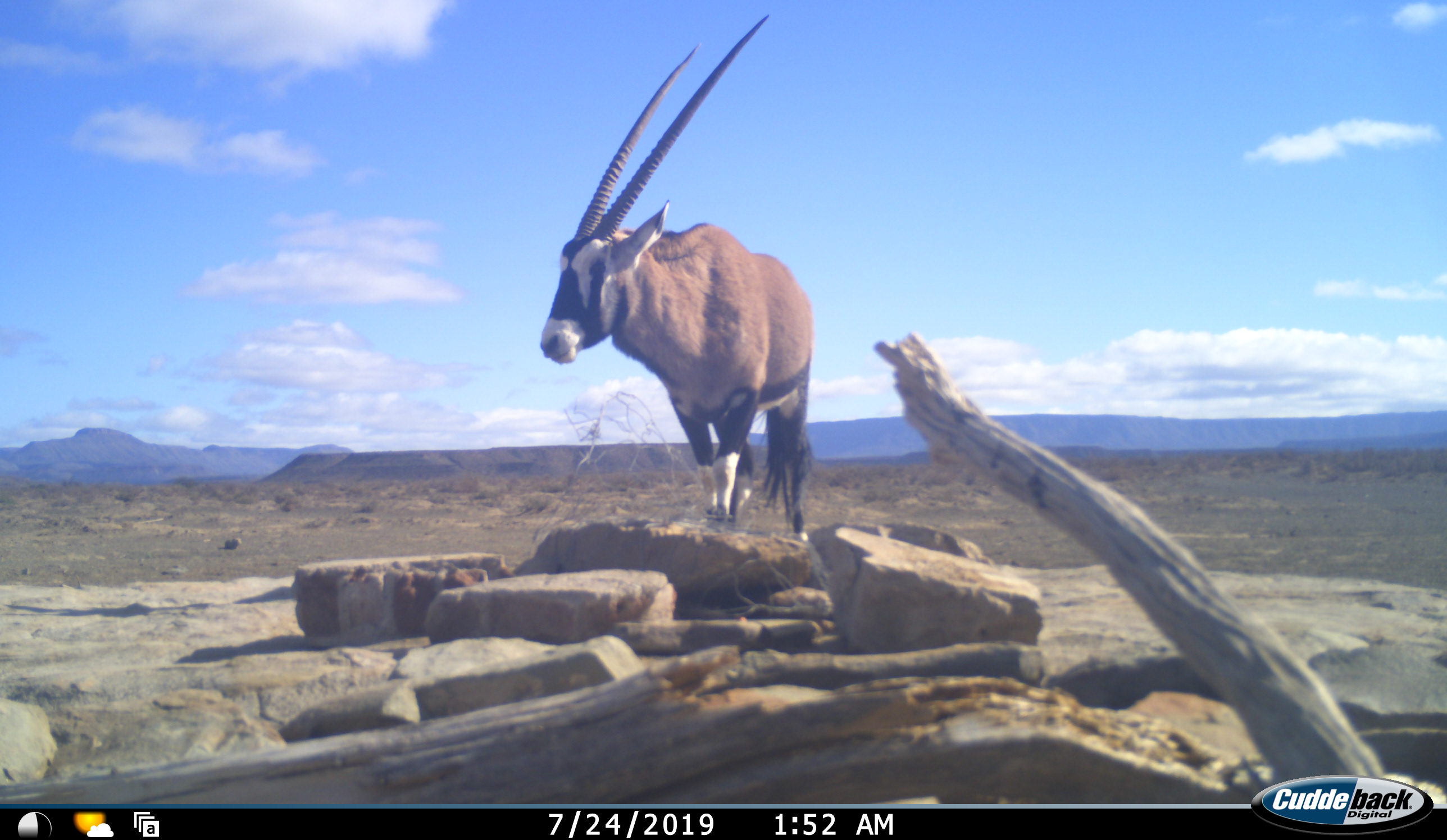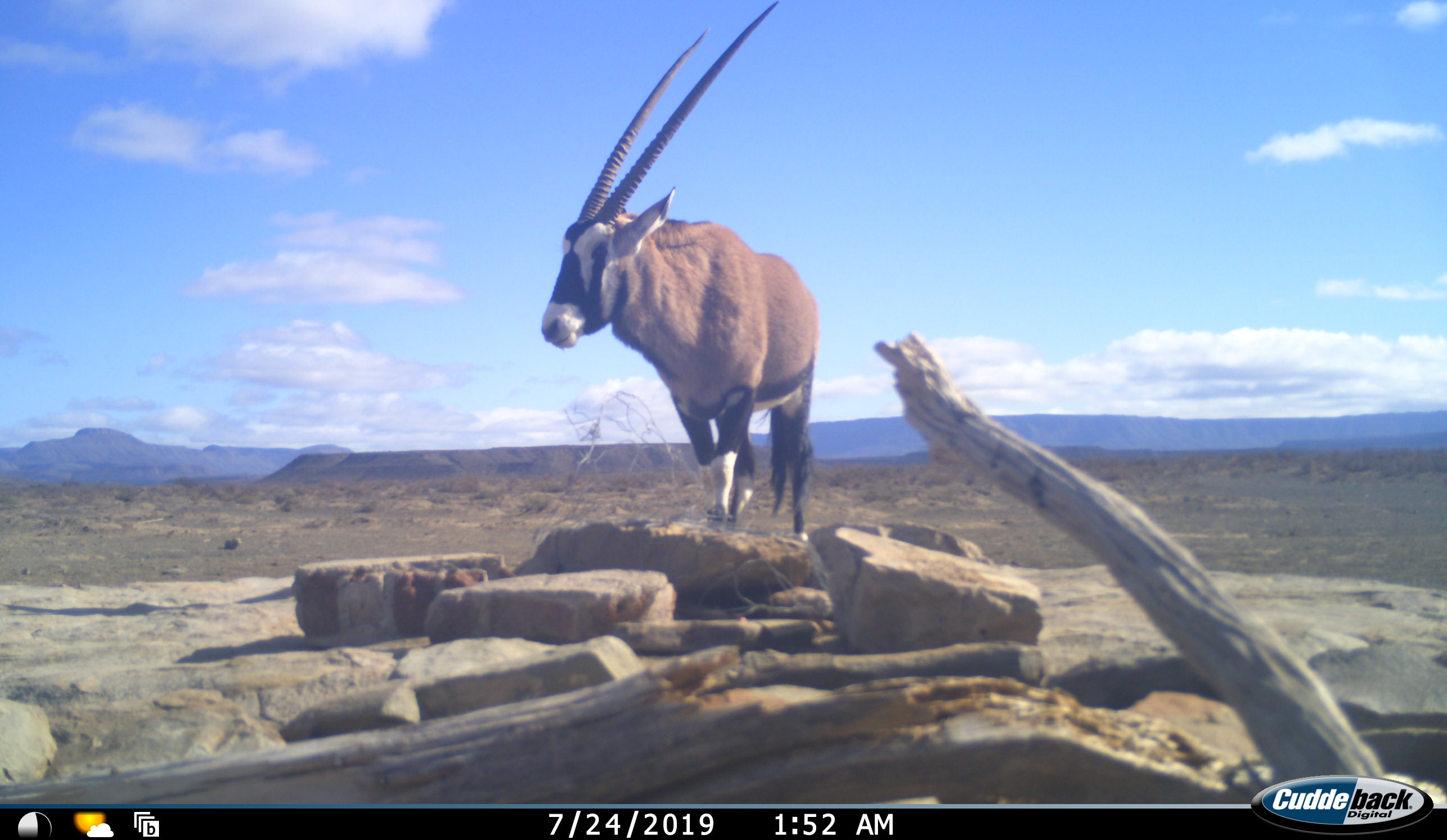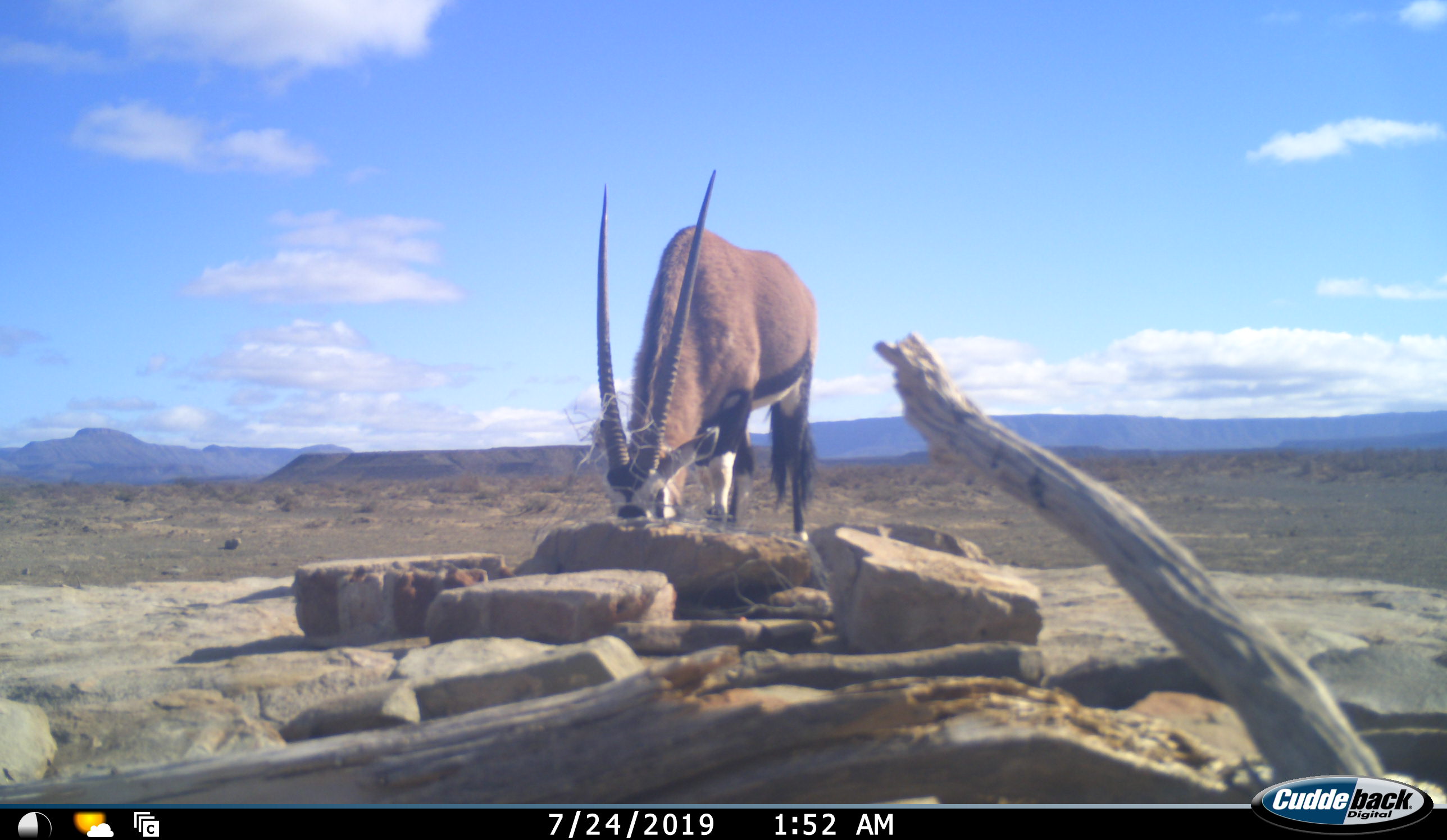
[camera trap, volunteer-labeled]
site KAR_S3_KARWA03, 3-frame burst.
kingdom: Animalia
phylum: Chordata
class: Mammalia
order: Artiodactyla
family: Bovidae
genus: Oryx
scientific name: Oryx gazella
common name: gemsbok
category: oryx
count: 1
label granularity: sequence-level